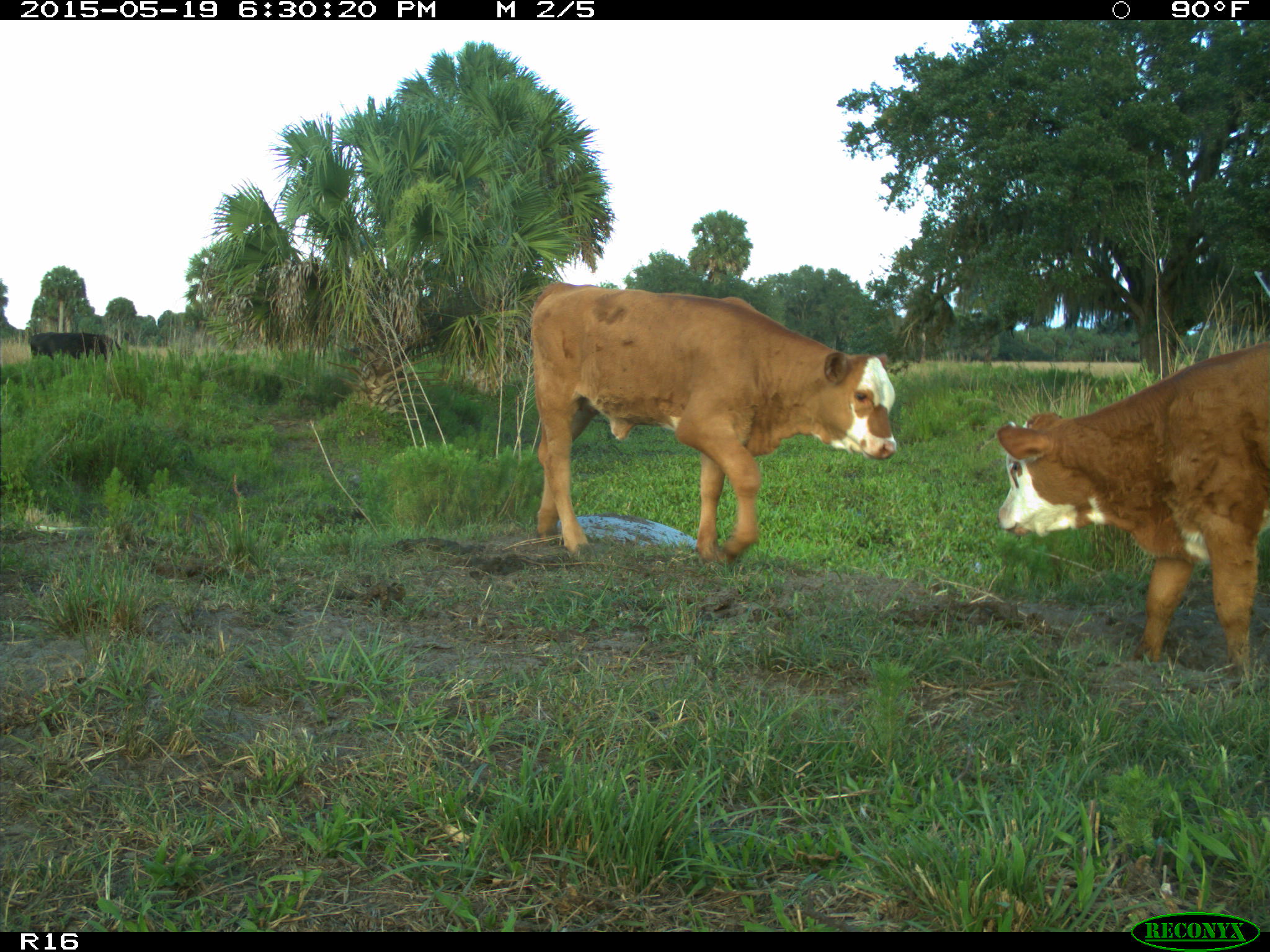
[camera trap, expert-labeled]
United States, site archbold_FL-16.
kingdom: Animalia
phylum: Chordata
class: Mammalia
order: Artiodactyla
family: Bovidae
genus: Bos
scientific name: Bos taurus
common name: domestic cow